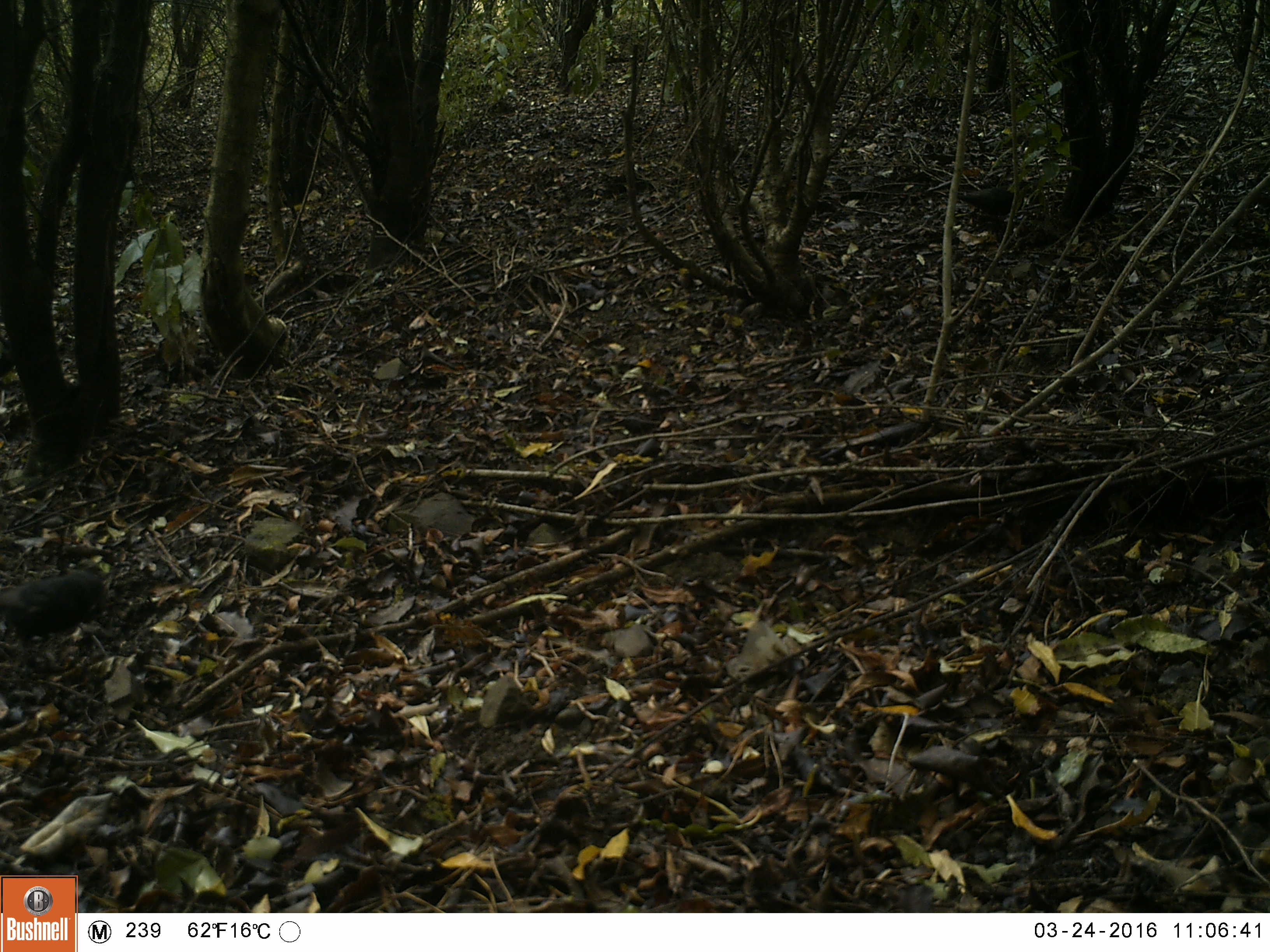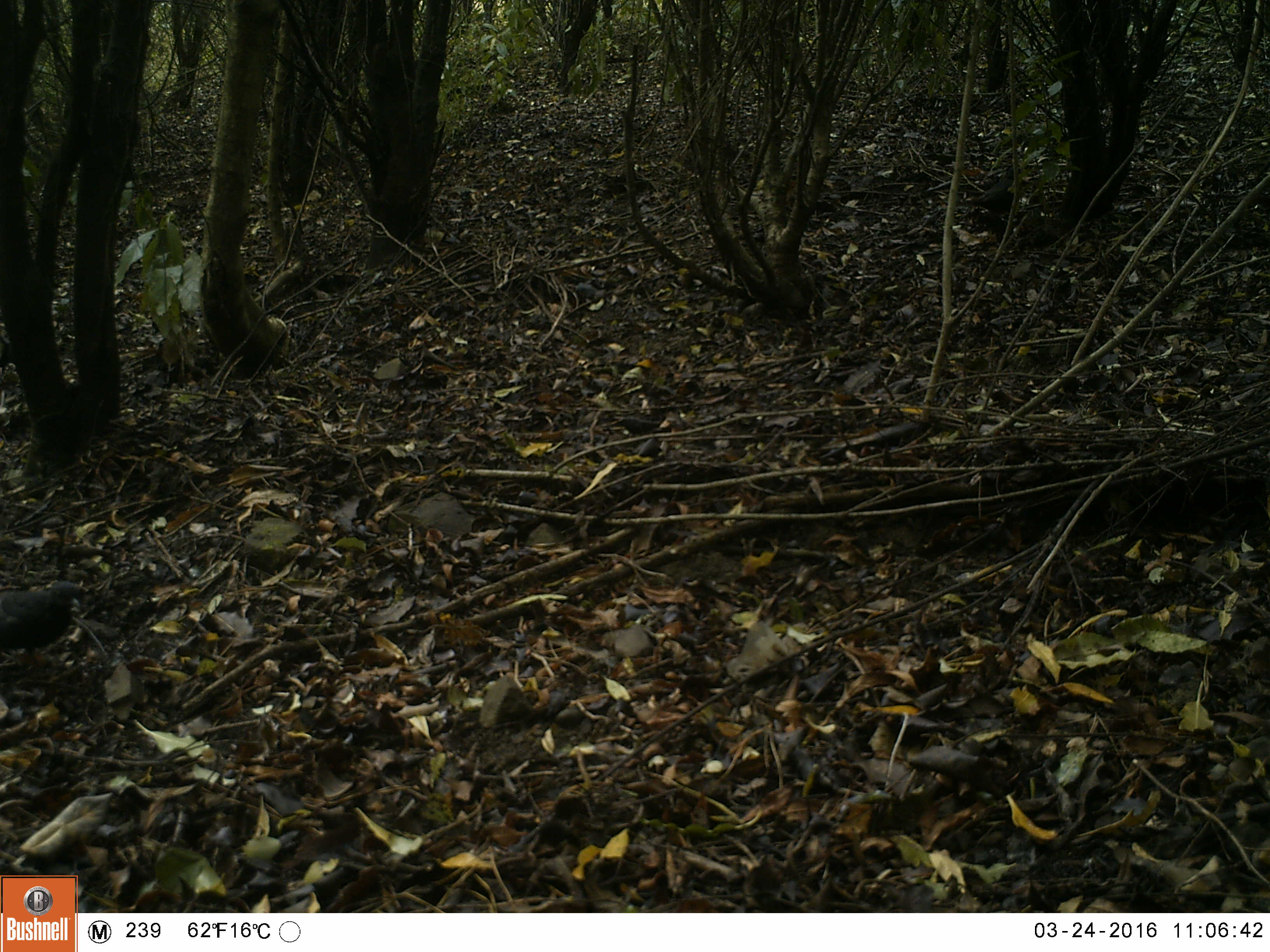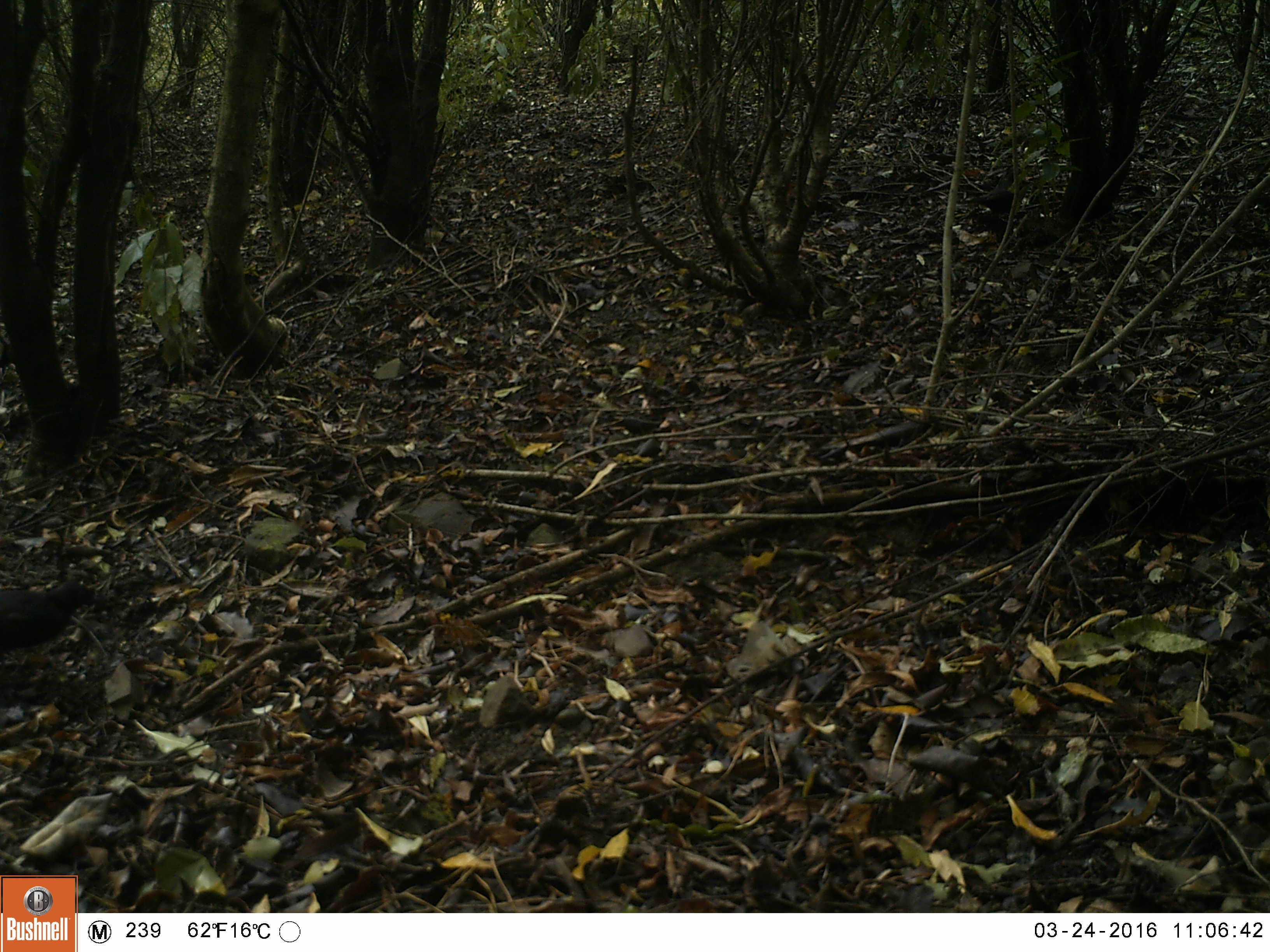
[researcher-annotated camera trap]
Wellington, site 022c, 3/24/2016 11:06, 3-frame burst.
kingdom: Animalia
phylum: Chordata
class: Aves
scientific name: Aves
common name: bird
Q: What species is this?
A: Bird (Aves).